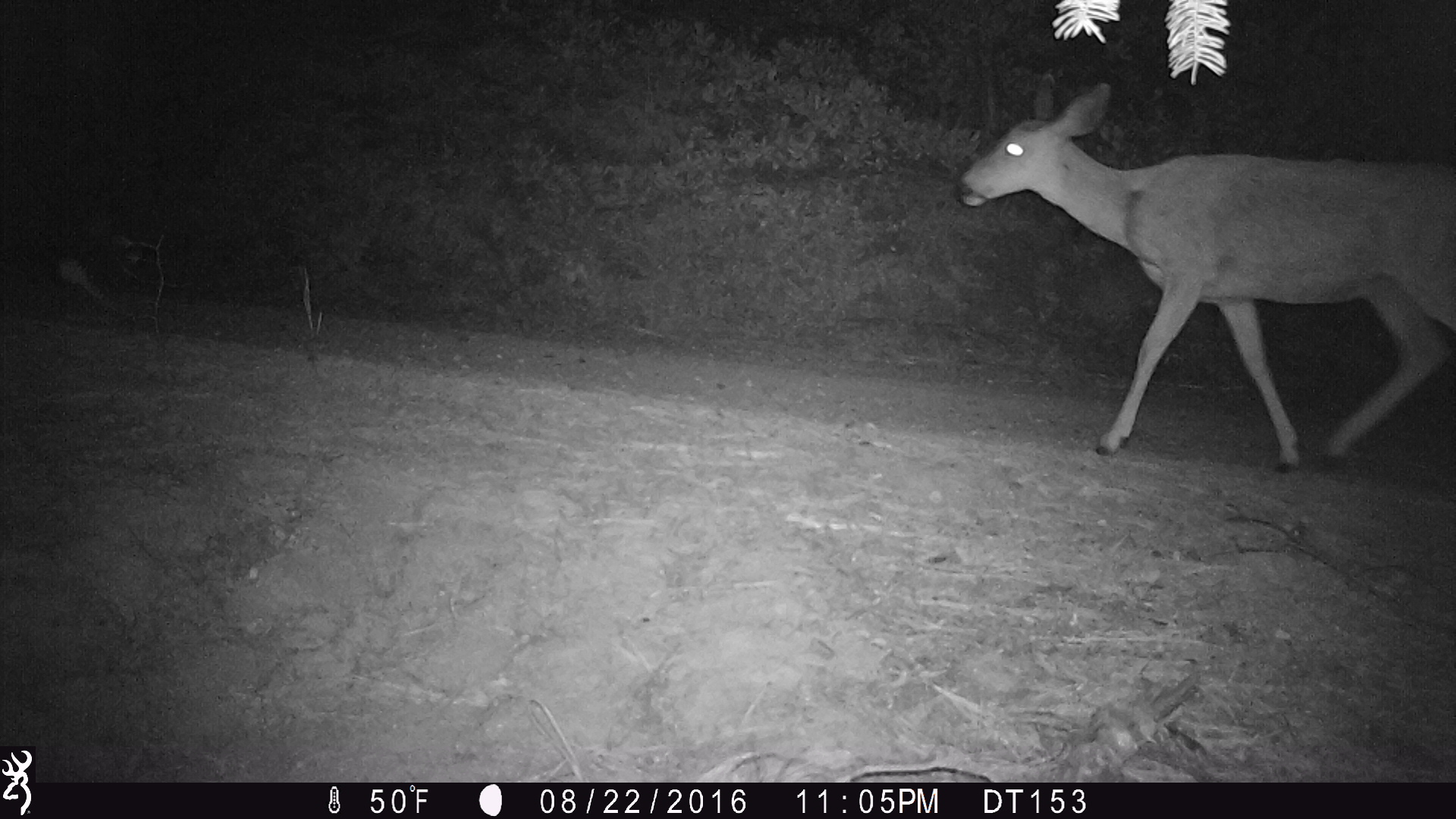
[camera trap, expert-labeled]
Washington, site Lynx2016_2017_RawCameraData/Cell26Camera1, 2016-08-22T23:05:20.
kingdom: Animalia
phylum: Chordata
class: Mammalia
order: Artiodactyla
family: Cervidae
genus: Odocoileus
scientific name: Odocoileus hemionus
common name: mule deer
Odocoileus hemionus (mule deer). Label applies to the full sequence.